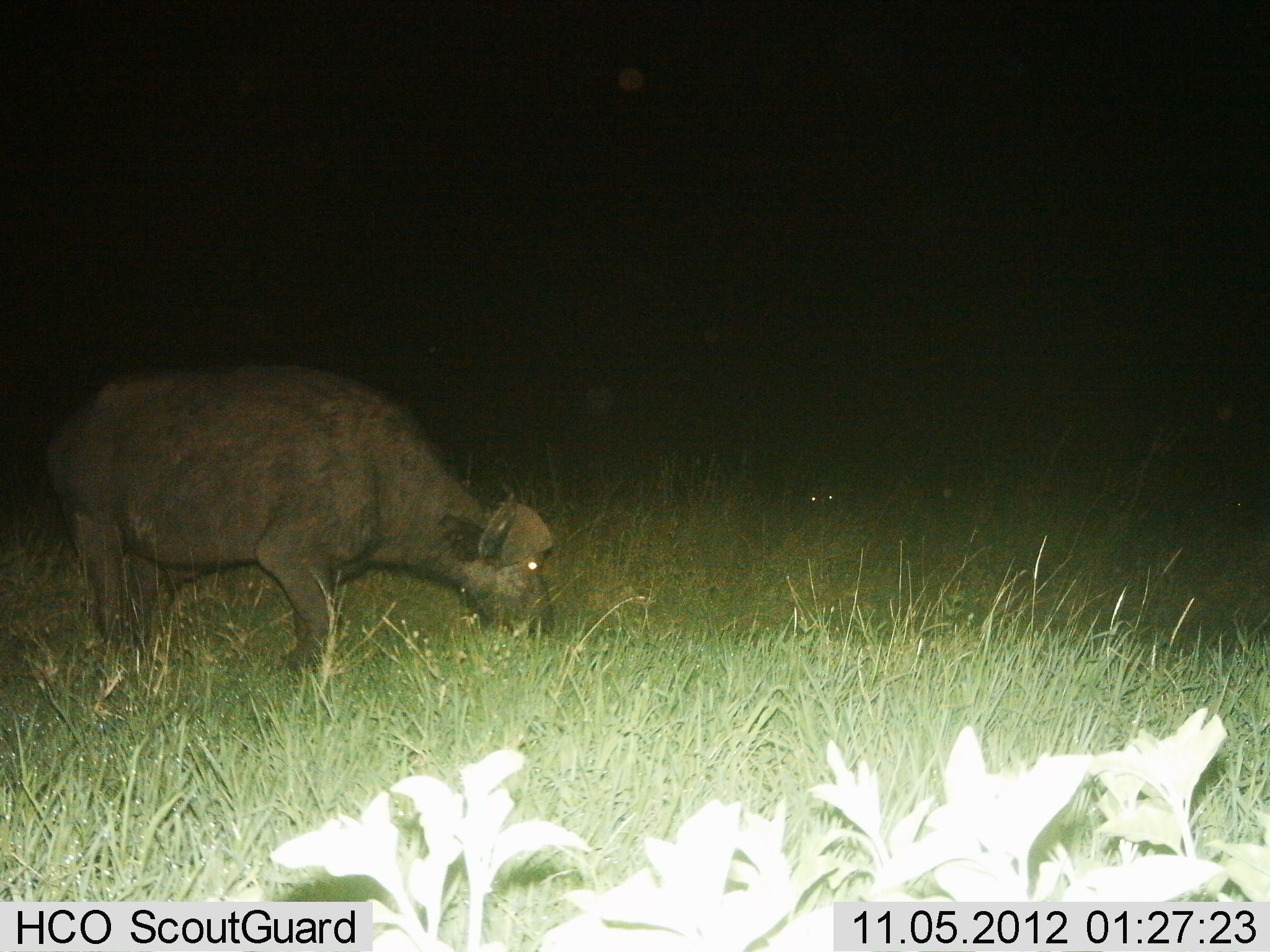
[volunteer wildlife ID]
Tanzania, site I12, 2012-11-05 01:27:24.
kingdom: Animalia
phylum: Chordata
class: Mammalia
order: Artiodactyla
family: Bovidae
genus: Syncerus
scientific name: Syncerus caffer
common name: cape buffalo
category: buffalo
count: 1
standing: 30%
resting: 10%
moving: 50%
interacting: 0%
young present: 10%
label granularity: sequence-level